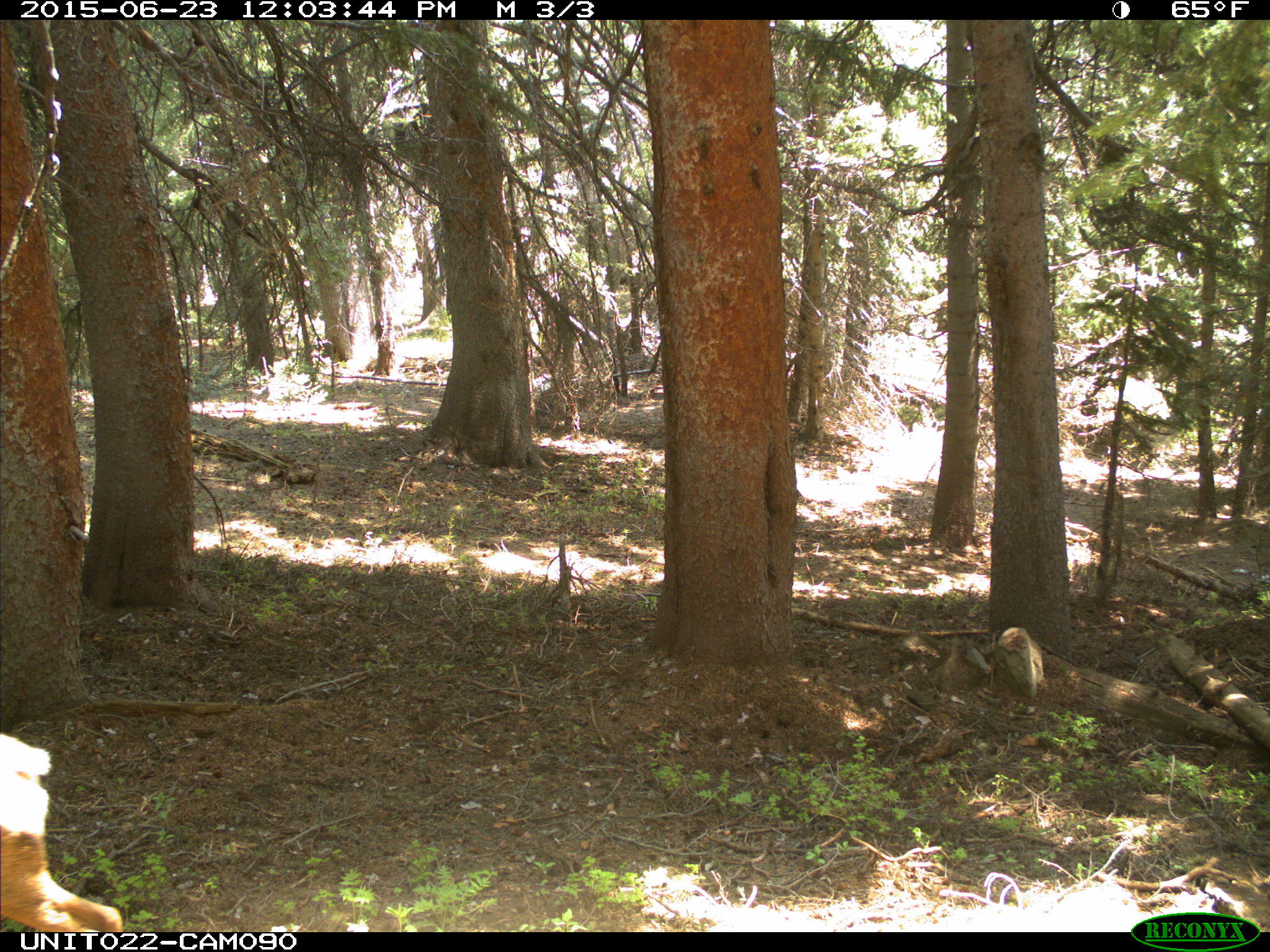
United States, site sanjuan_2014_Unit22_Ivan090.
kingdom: Animalia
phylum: Chordata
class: Mammalia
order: Artiodactyla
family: Cervidae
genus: Cervus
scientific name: Cervus elaphus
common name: red deer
Cervus elaphus (red deer).